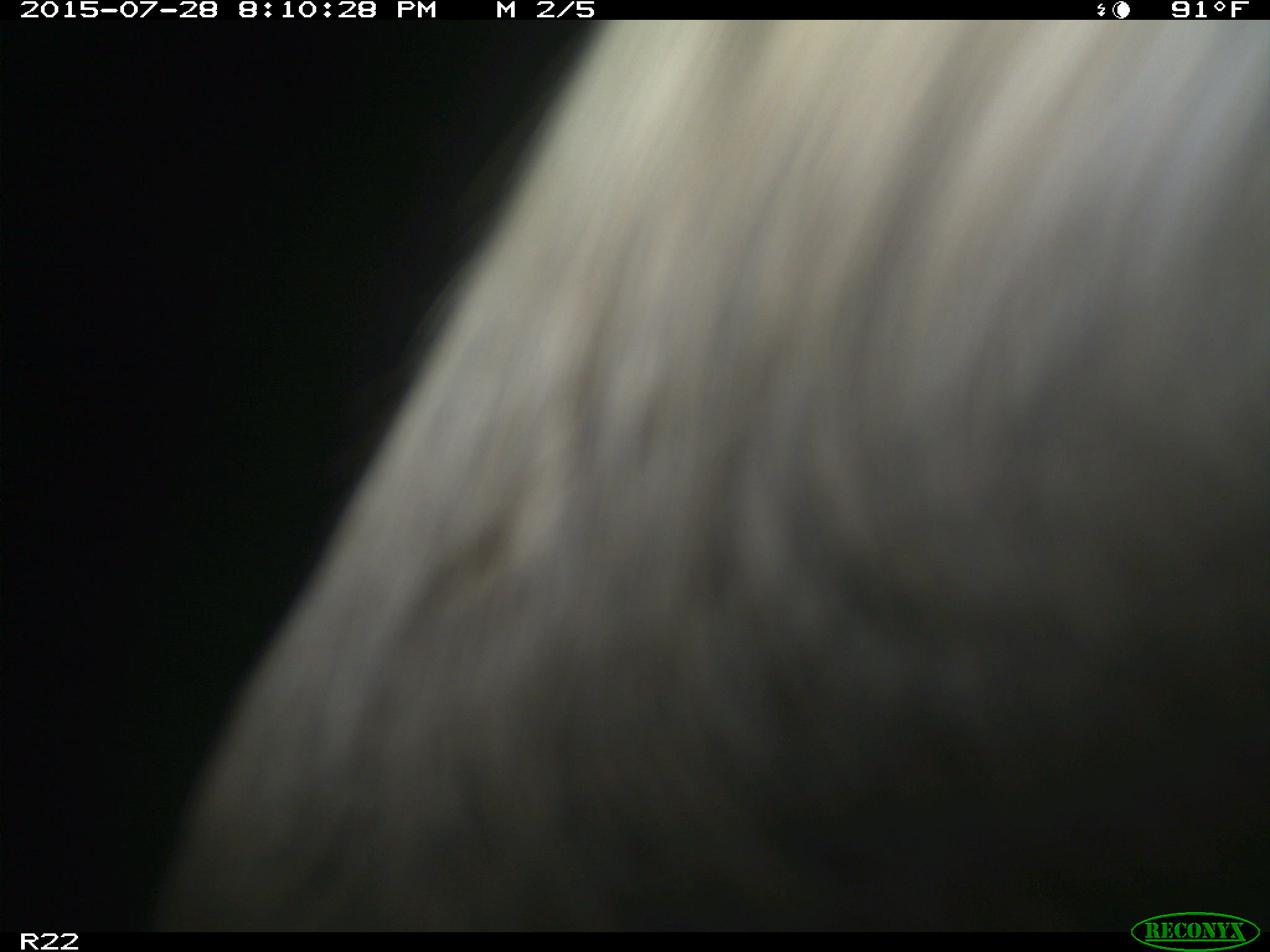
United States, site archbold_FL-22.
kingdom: Animalia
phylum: Chordata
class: Mammalia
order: Artiodactyla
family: Bovidae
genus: Bos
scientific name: Bos taurus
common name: domestic cow